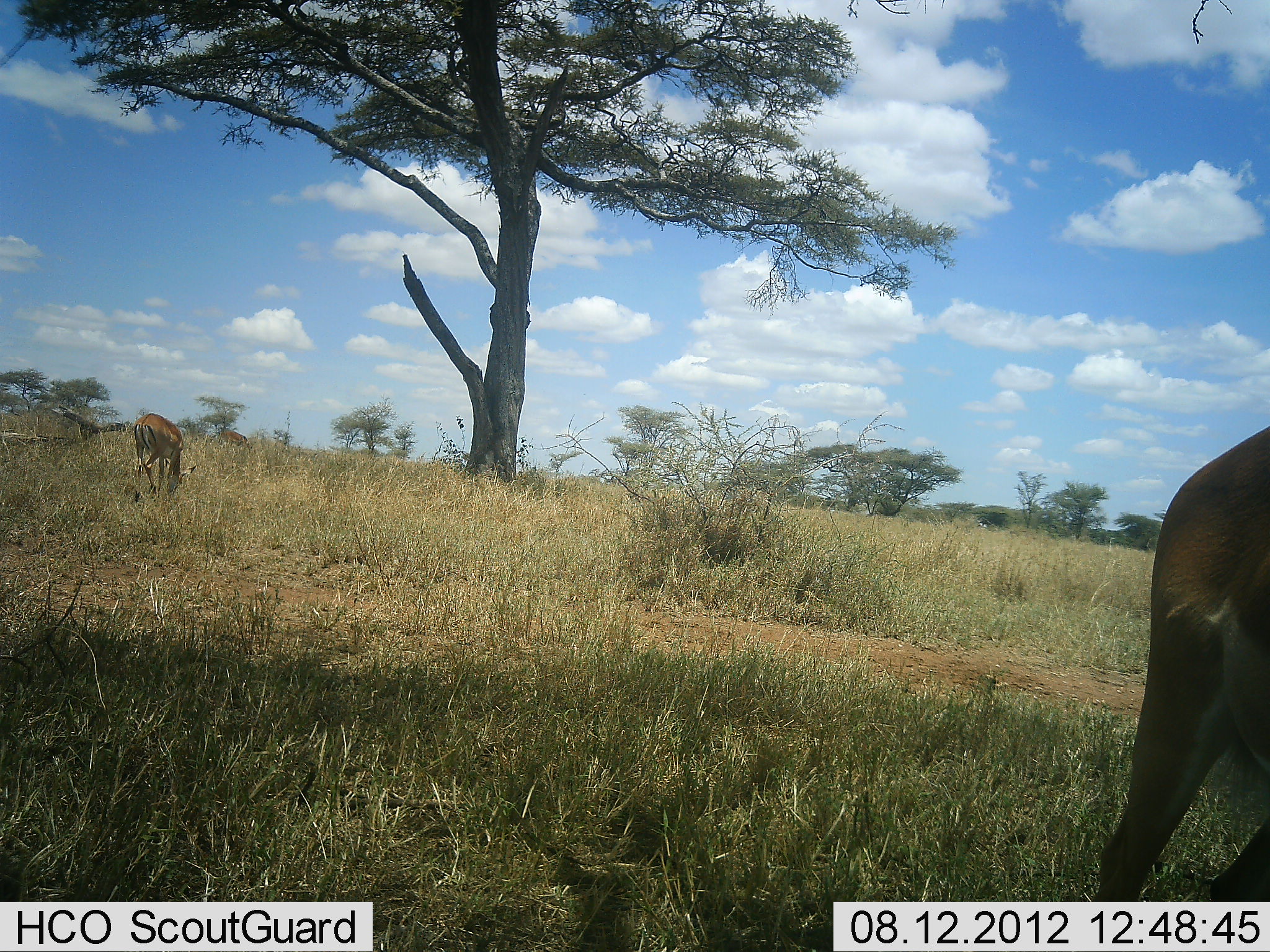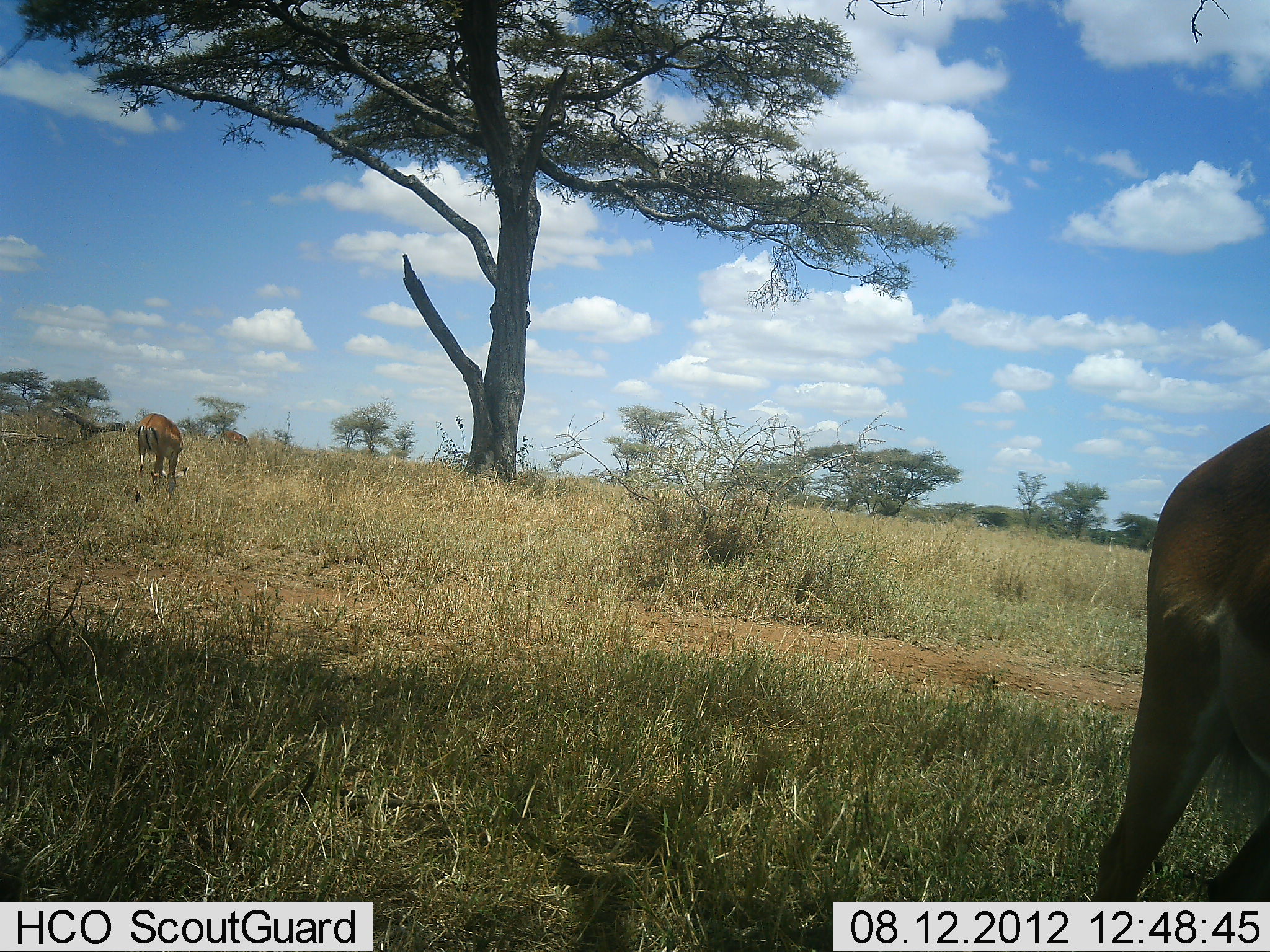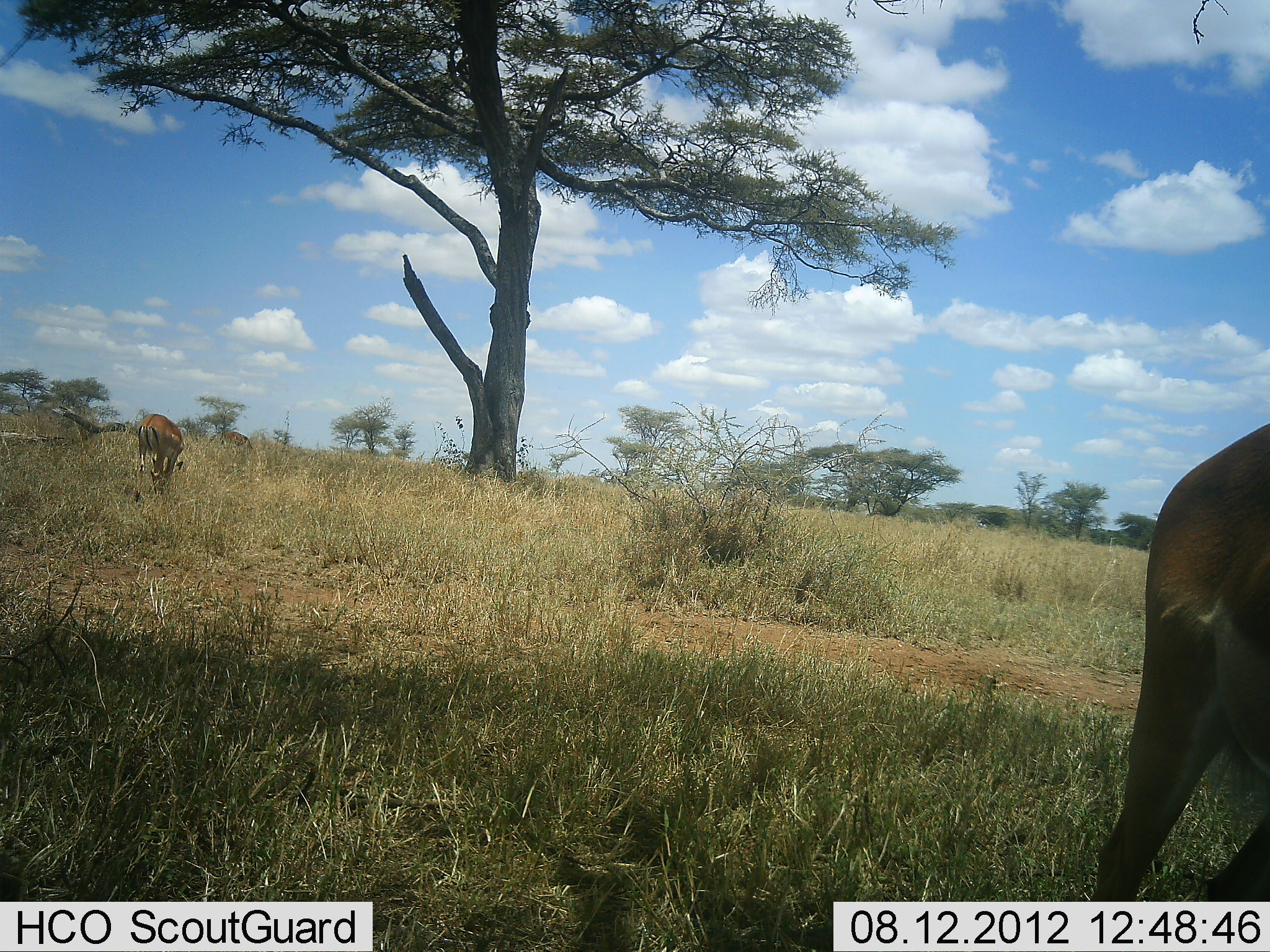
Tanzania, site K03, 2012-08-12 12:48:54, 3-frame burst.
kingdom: Animalia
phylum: Chordata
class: Mammalia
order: Artiodactyla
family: Bovidae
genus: Aepyceros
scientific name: Aepyceros melampus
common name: impala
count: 2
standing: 40%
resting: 0%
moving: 0%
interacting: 0%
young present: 0%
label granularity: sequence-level